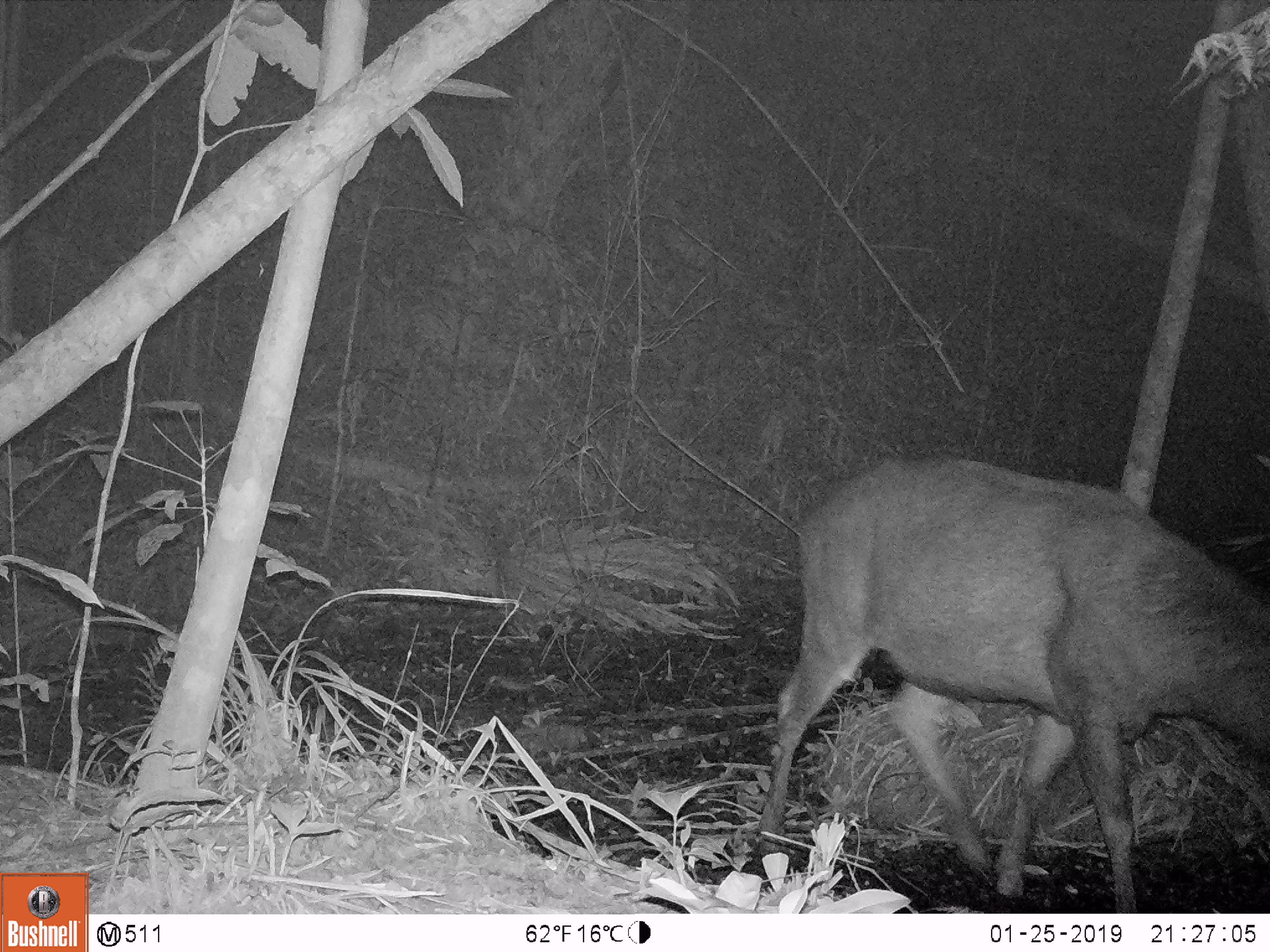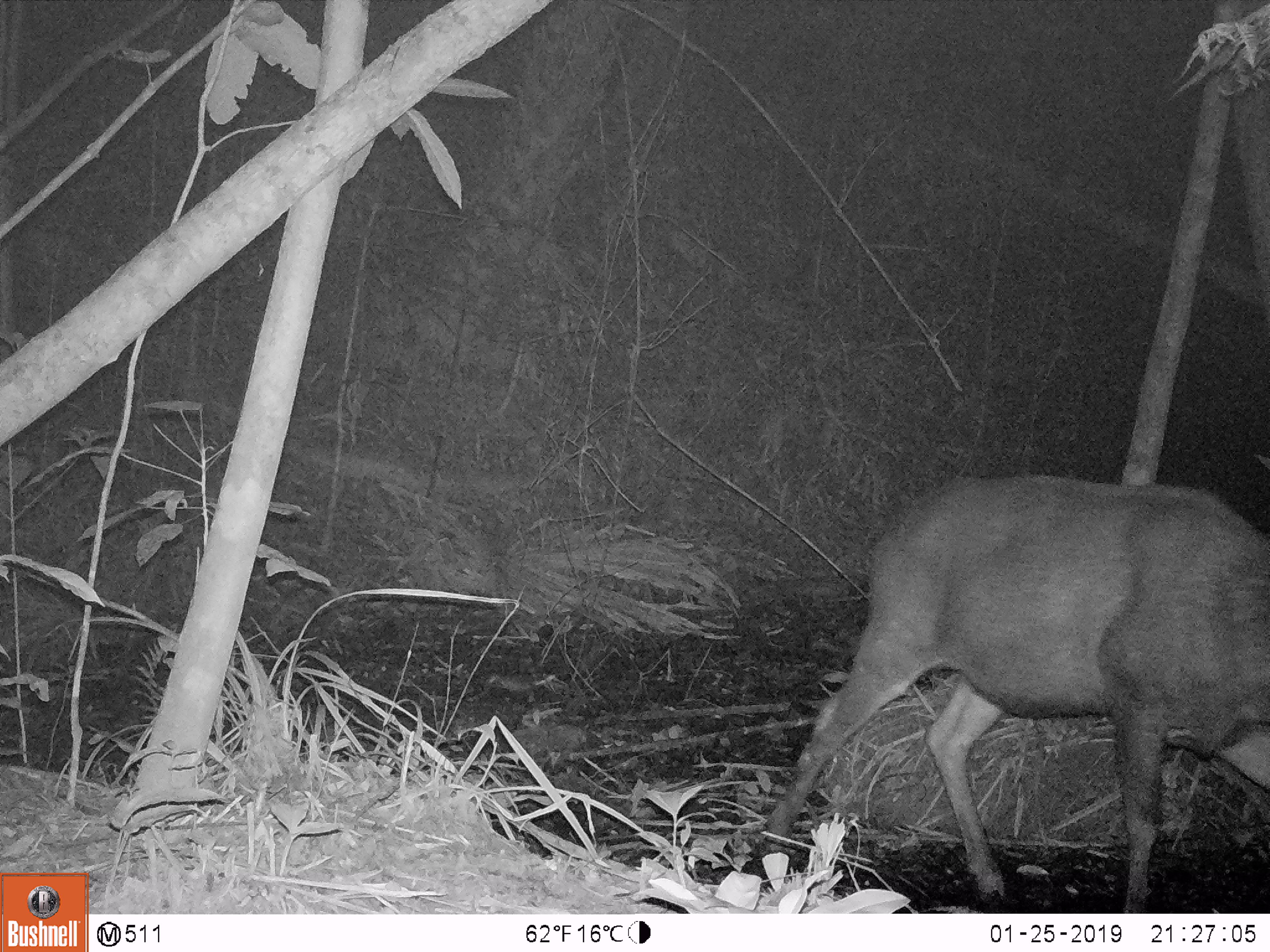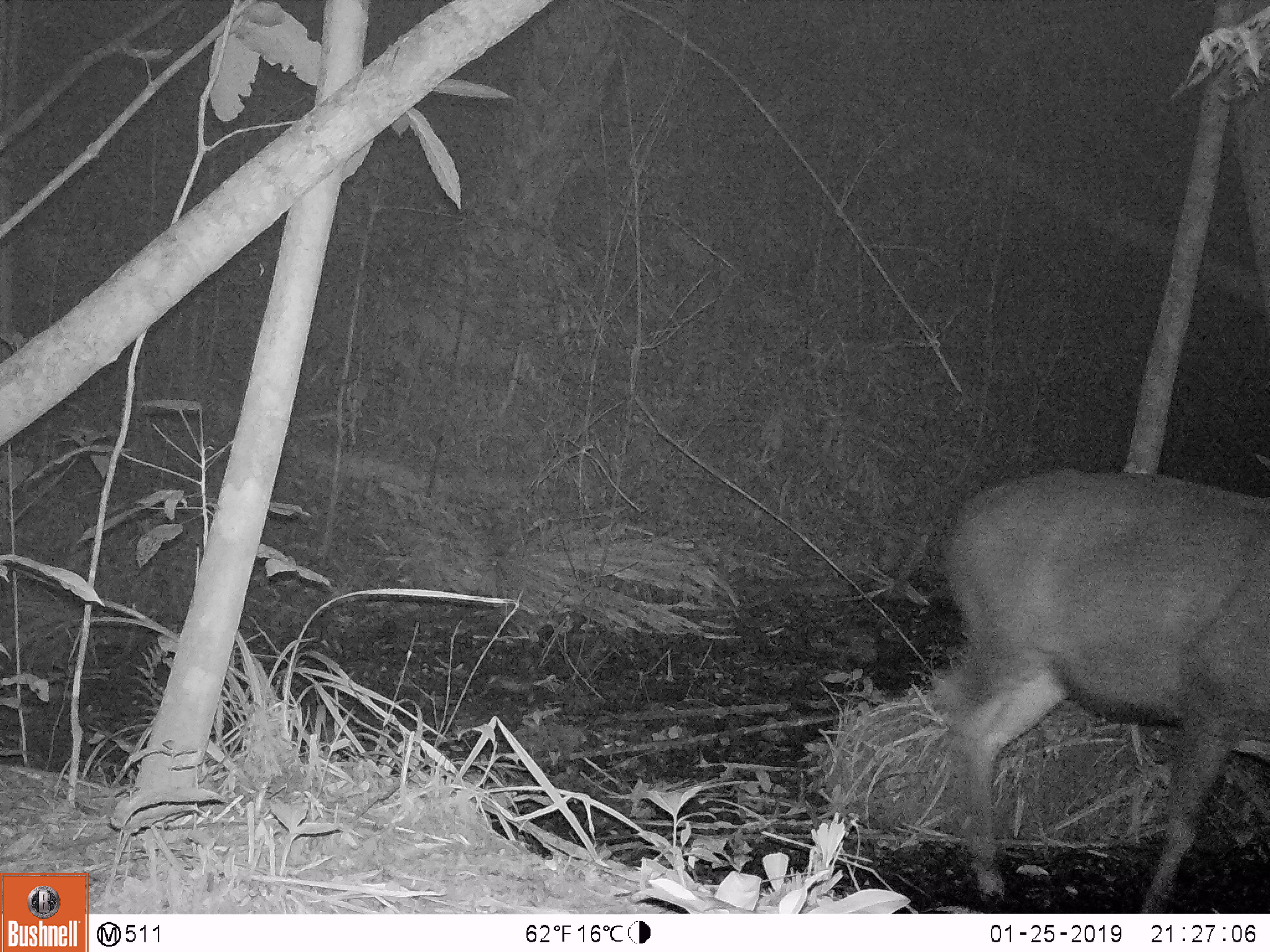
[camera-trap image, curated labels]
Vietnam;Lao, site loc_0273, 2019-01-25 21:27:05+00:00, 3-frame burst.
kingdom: Animalia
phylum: Chordata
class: Mammalia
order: Artiodactyla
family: Cervidae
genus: Rusa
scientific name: Rusa unicolor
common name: sambar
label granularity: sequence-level